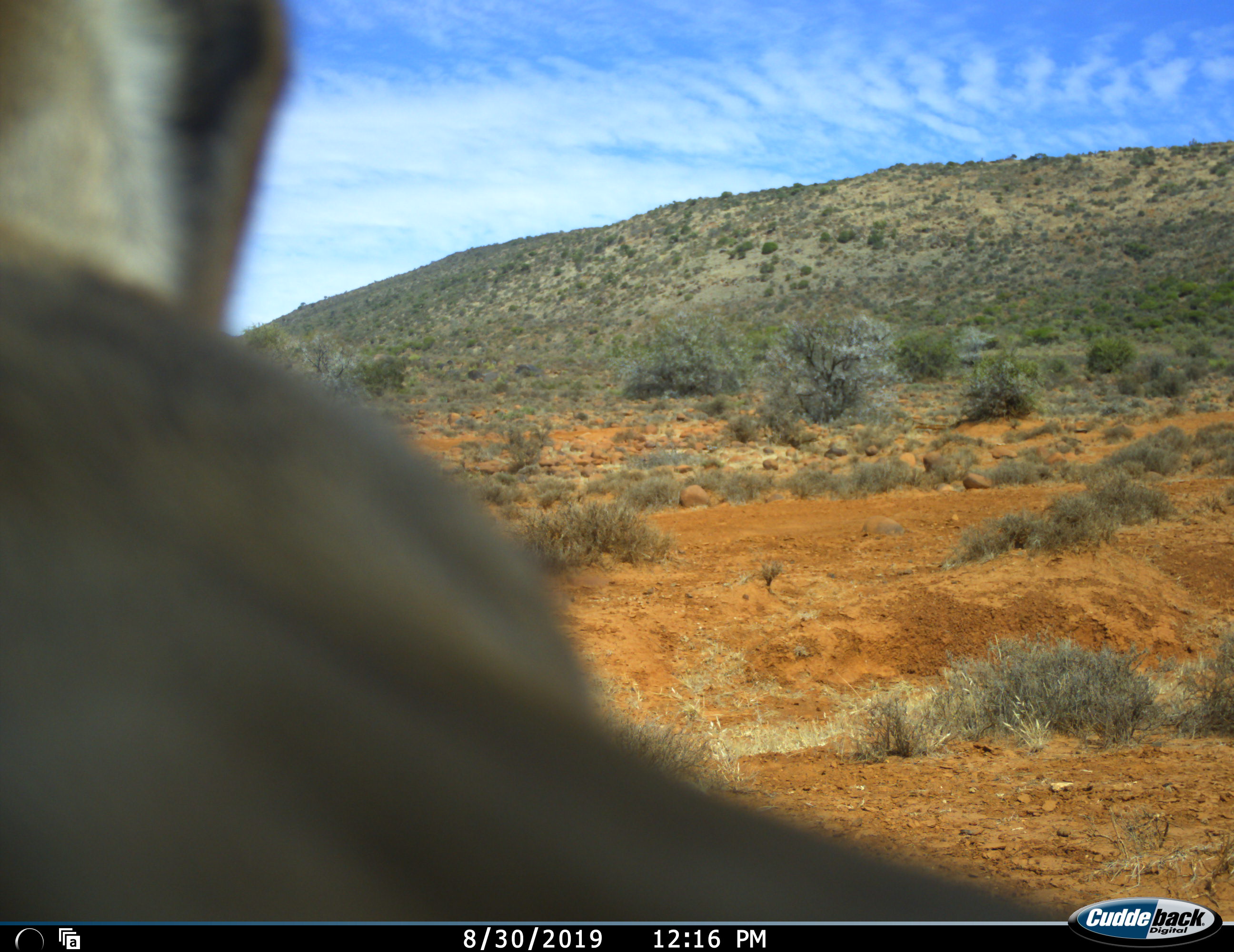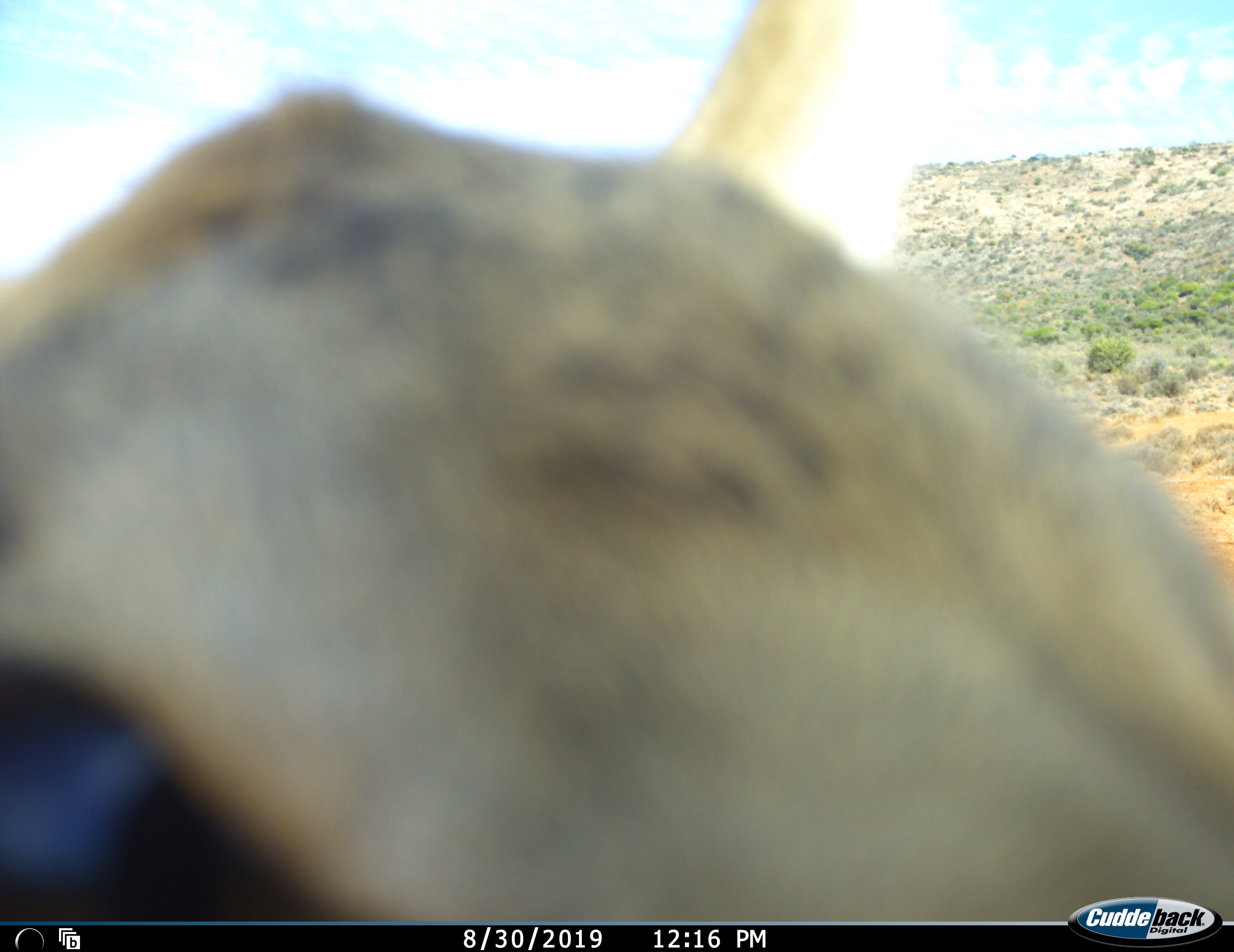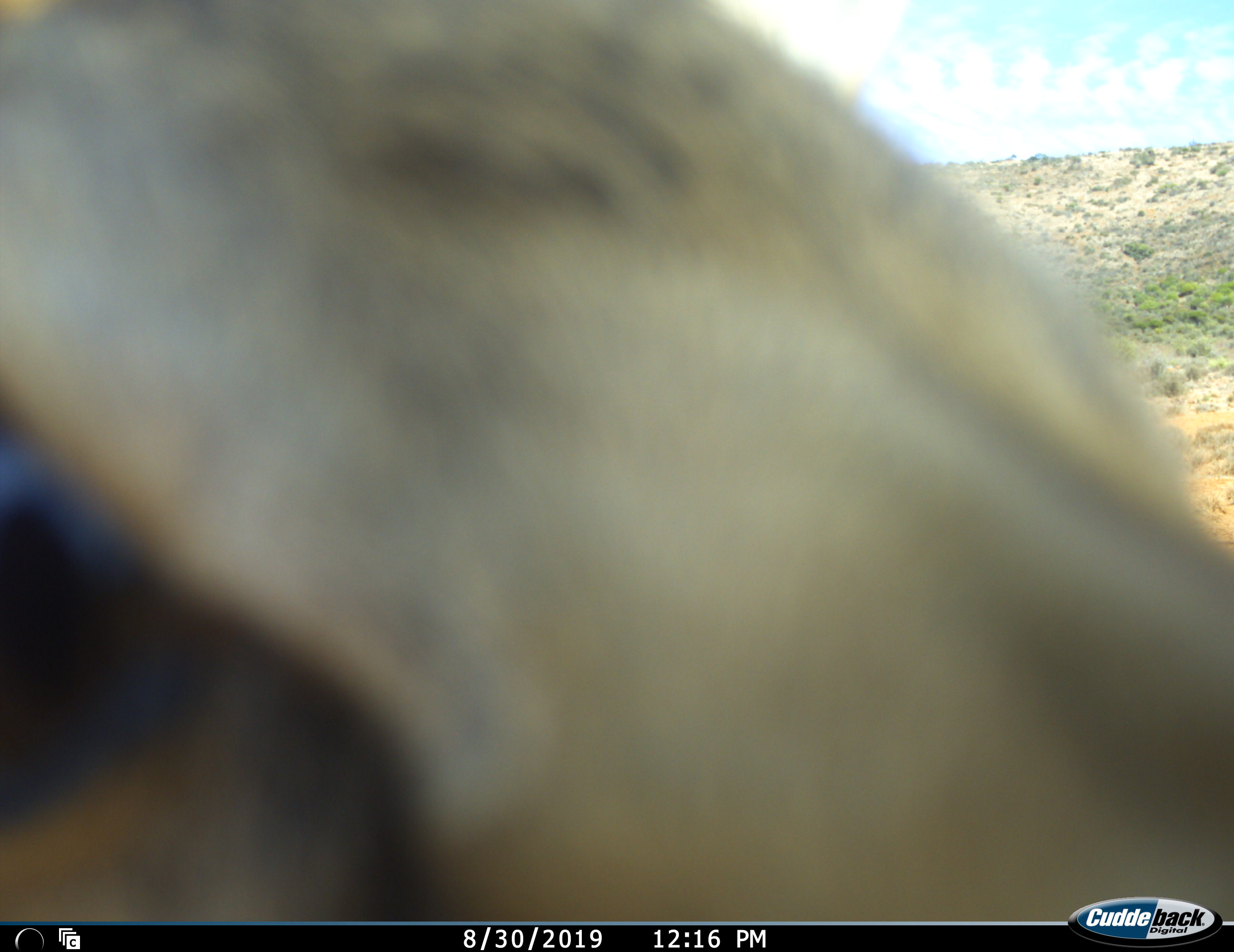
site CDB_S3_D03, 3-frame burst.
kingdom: Animalia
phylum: Chordata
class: Mammalia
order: Artiodactyla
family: Cervidae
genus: Dama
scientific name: Dama dama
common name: fallow deer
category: fallowdeer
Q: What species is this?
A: Fallowdeer (fallow deer) (Dama dama).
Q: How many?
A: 1.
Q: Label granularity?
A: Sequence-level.